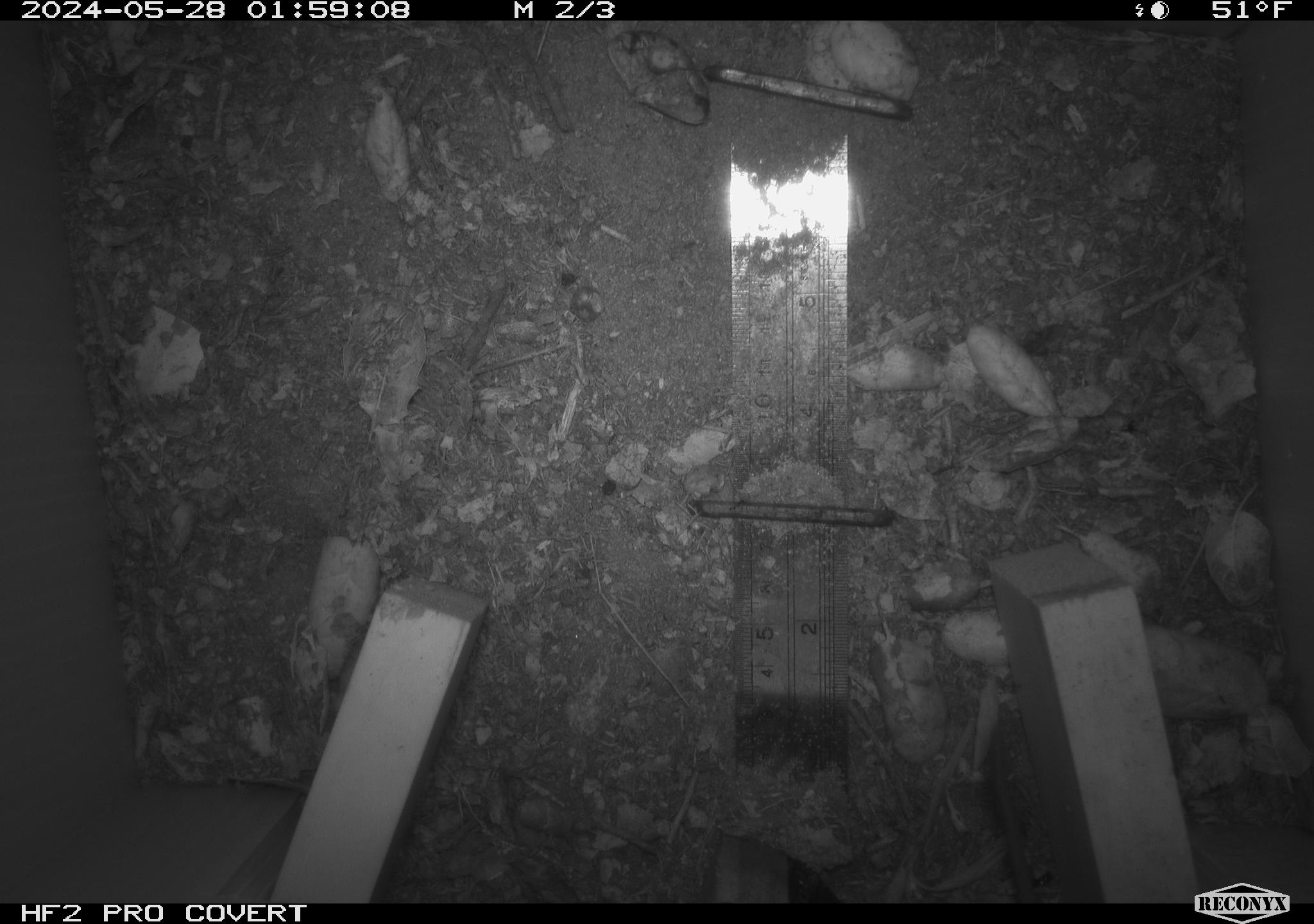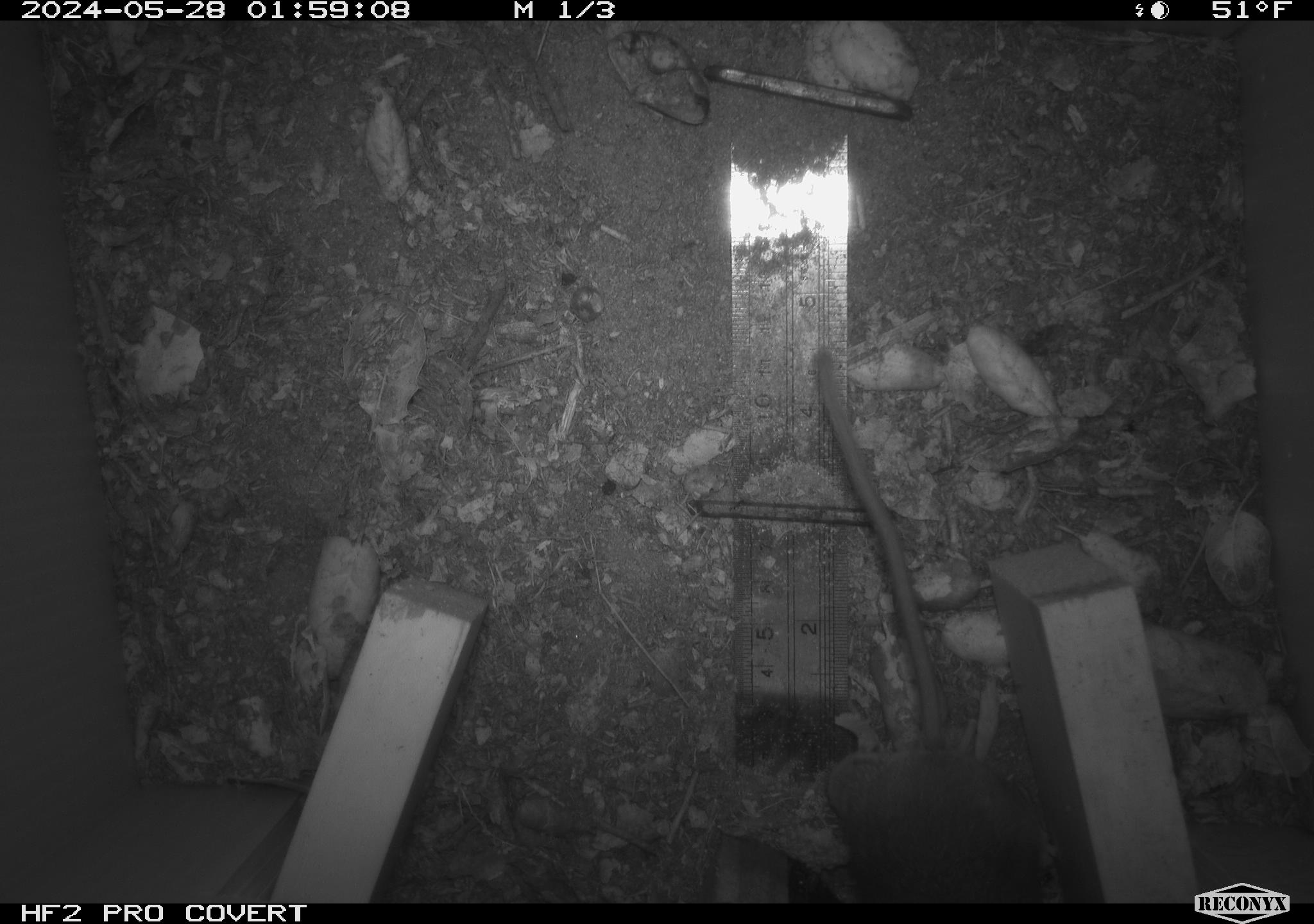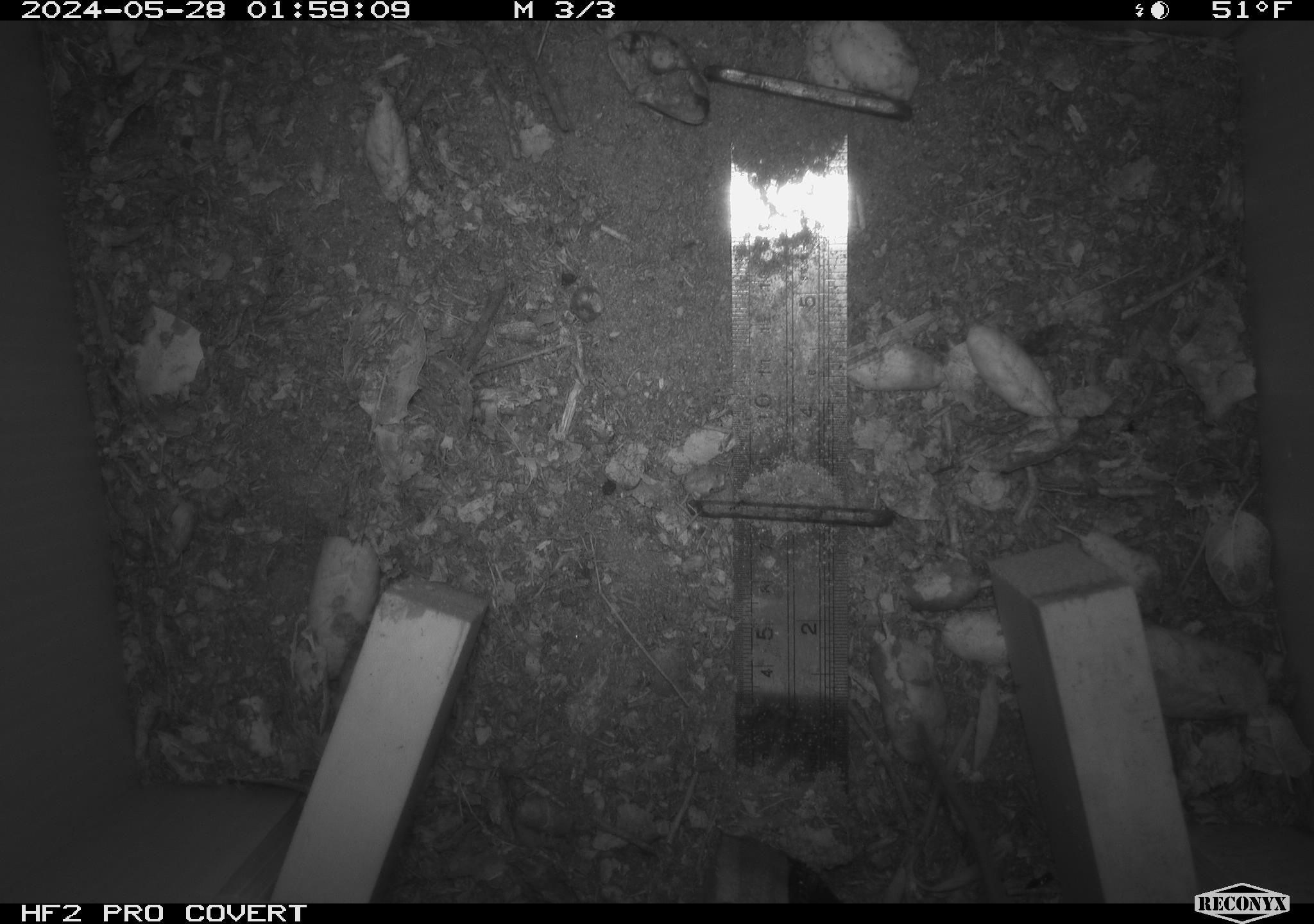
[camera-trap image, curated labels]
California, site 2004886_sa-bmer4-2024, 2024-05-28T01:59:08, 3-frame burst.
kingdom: Animalia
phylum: Chordata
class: Mammalia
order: Rodentia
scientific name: Rodentia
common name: mouse species